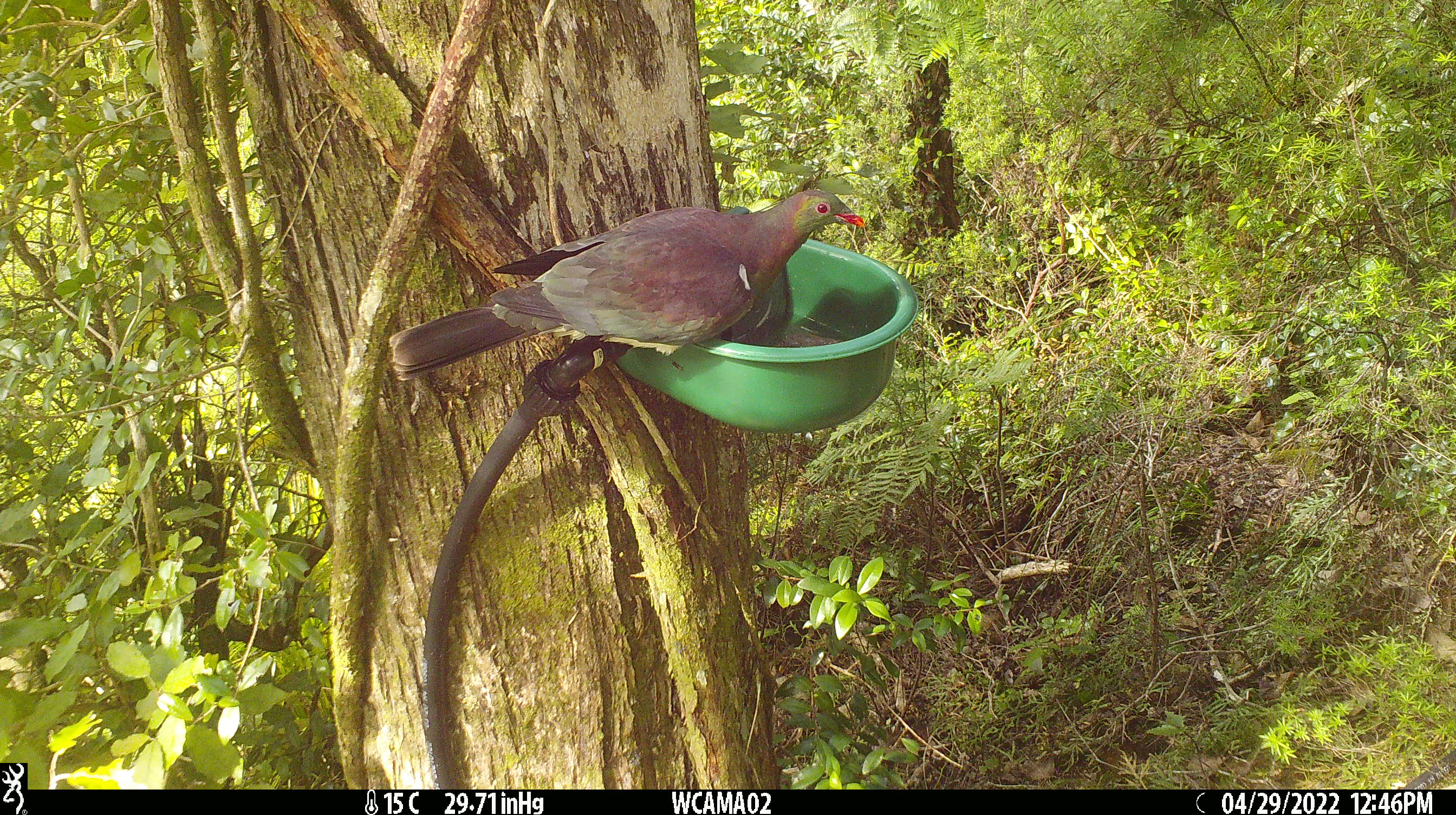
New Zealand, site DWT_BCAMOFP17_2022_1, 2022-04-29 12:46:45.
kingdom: Animalia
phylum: Chordata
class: Aves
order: Columbiformes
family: Columbidae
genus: Hemiphaga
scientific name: Hemiphaga novaeseelandiae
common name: new zealand pigeon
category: kereru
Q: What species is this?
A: Kereru (new zealand pigeon) (Hemiphaga novaeseelandiae).